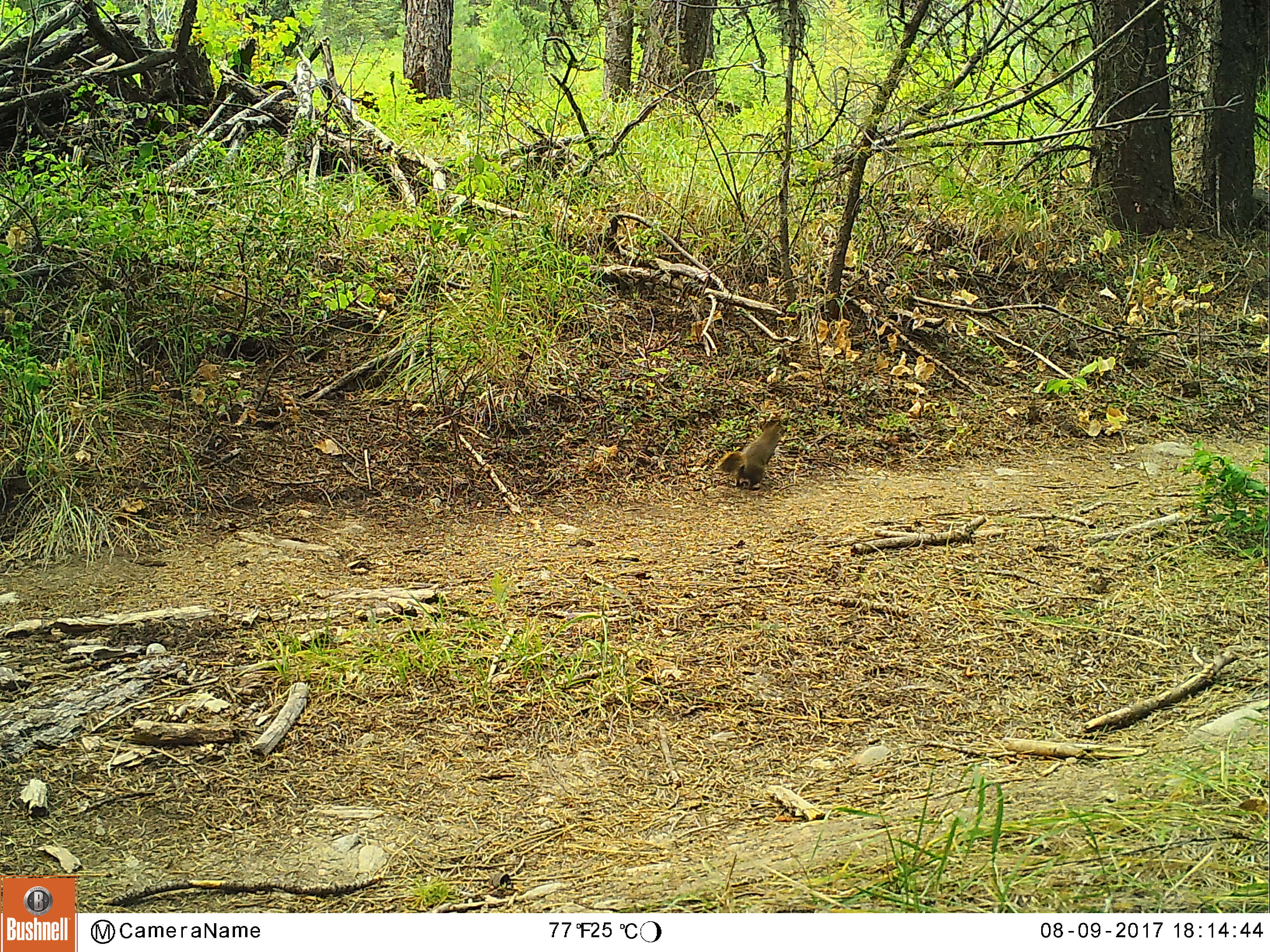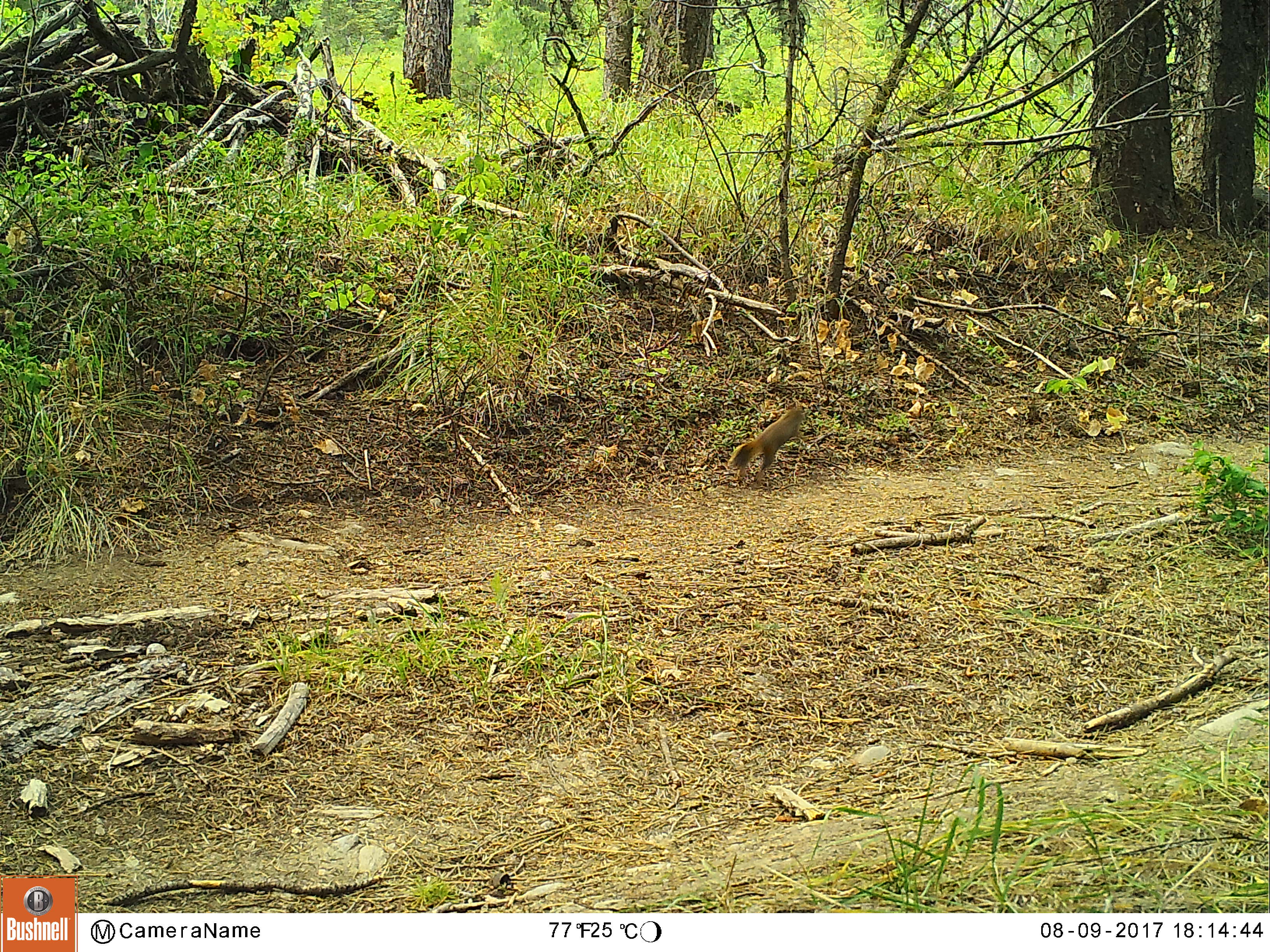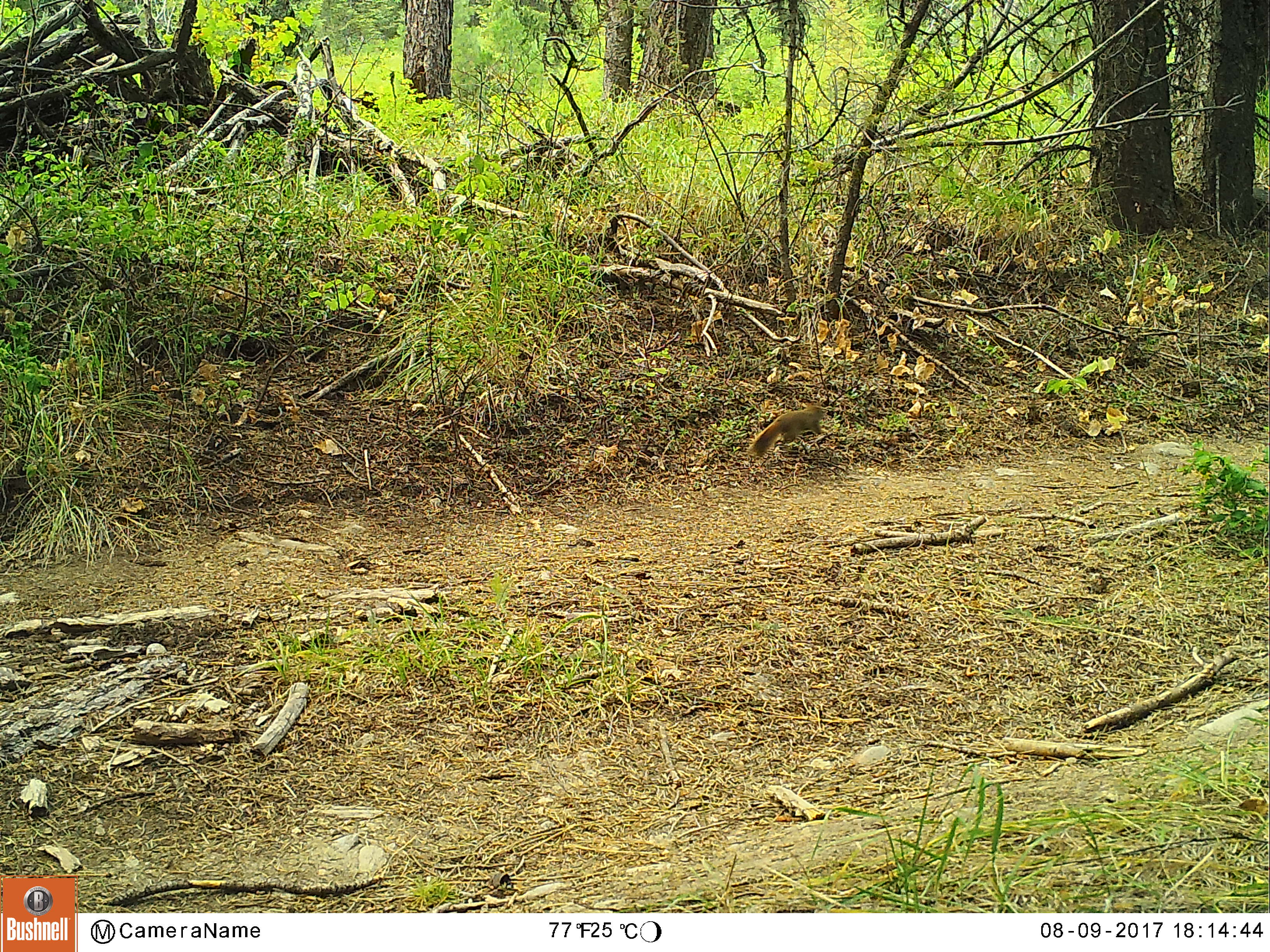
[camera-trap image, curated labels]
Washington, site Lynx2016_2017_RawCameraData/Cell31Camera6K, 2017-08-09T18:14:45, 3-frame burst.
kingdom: Animalia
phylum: Chordata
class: Mammalia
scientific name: Mammalia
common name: small mammal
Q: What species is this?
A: Small mammal (Mammalia).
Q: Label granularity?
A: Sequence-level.